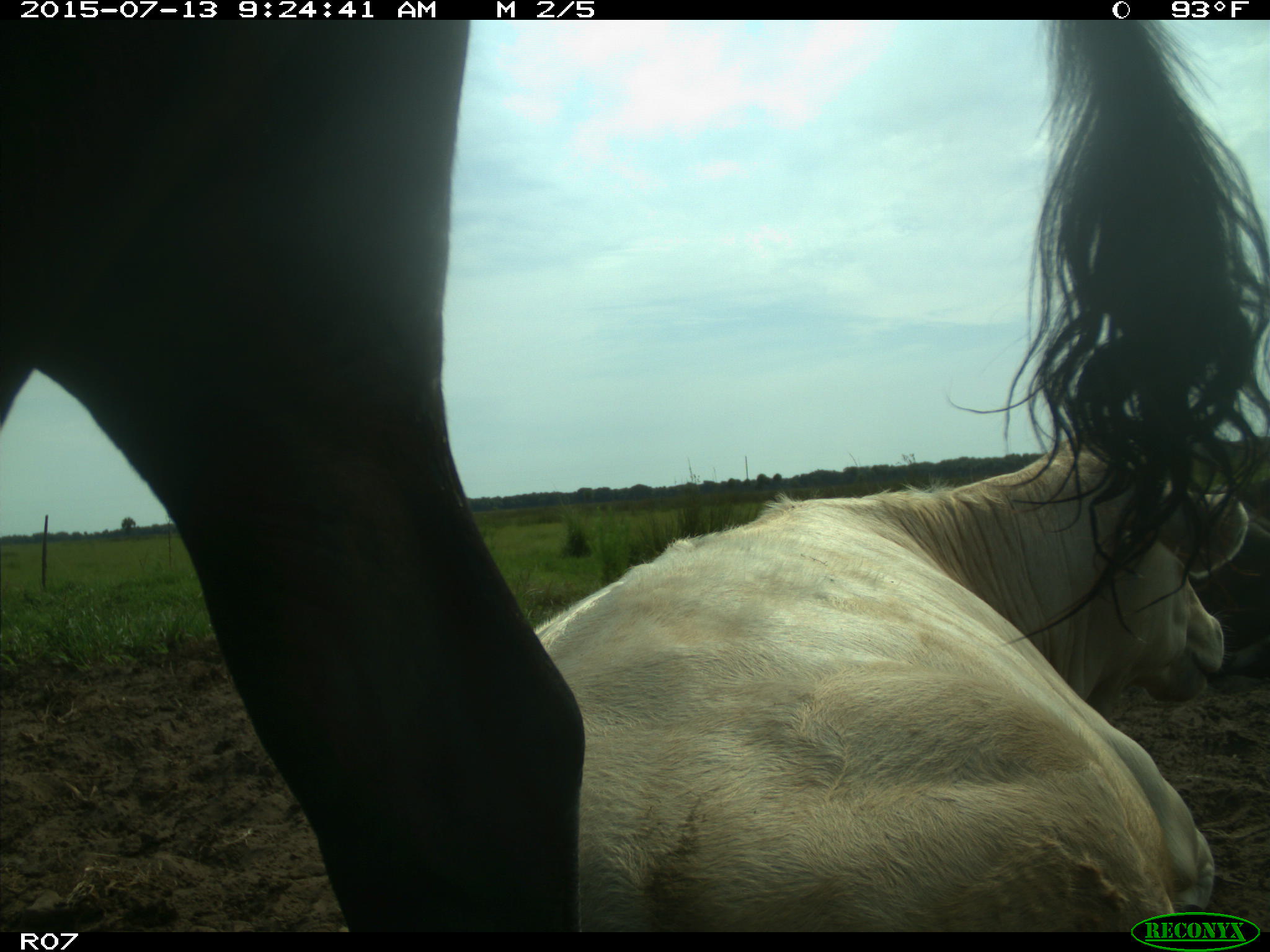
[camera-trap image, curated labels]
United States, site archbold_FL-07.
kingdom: Animalia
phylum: Chordata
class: Mammalia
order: Artiodactyla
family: Bovidae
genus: Bos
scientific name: Bos taurus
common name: domestic cow